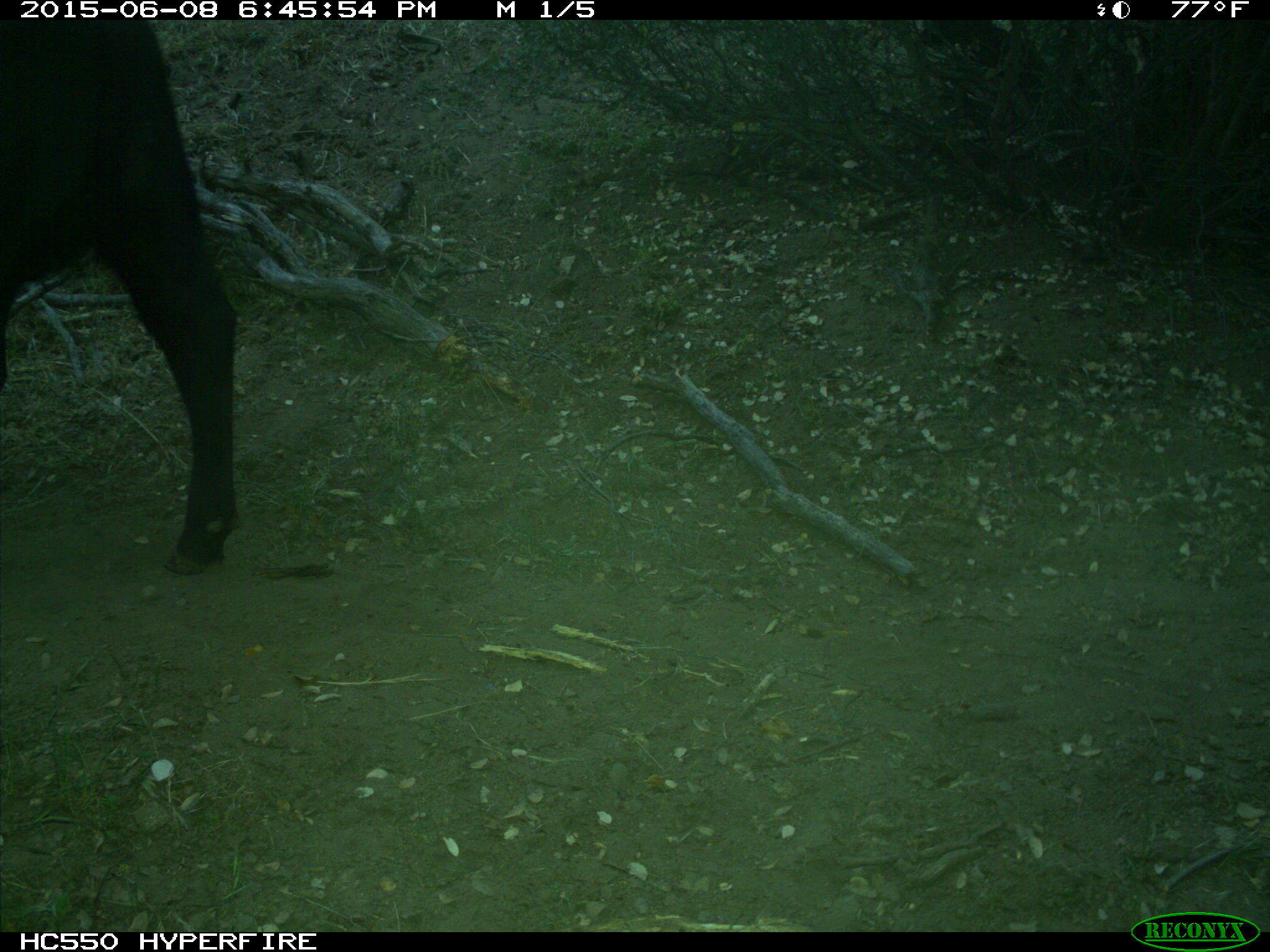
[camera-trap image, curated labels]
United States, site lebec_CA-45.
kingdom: Animalia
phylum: Chordata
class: Mammalia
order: Artiodactyla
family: Bovidae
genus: Bos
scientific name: Bos taurus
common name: domestic cow